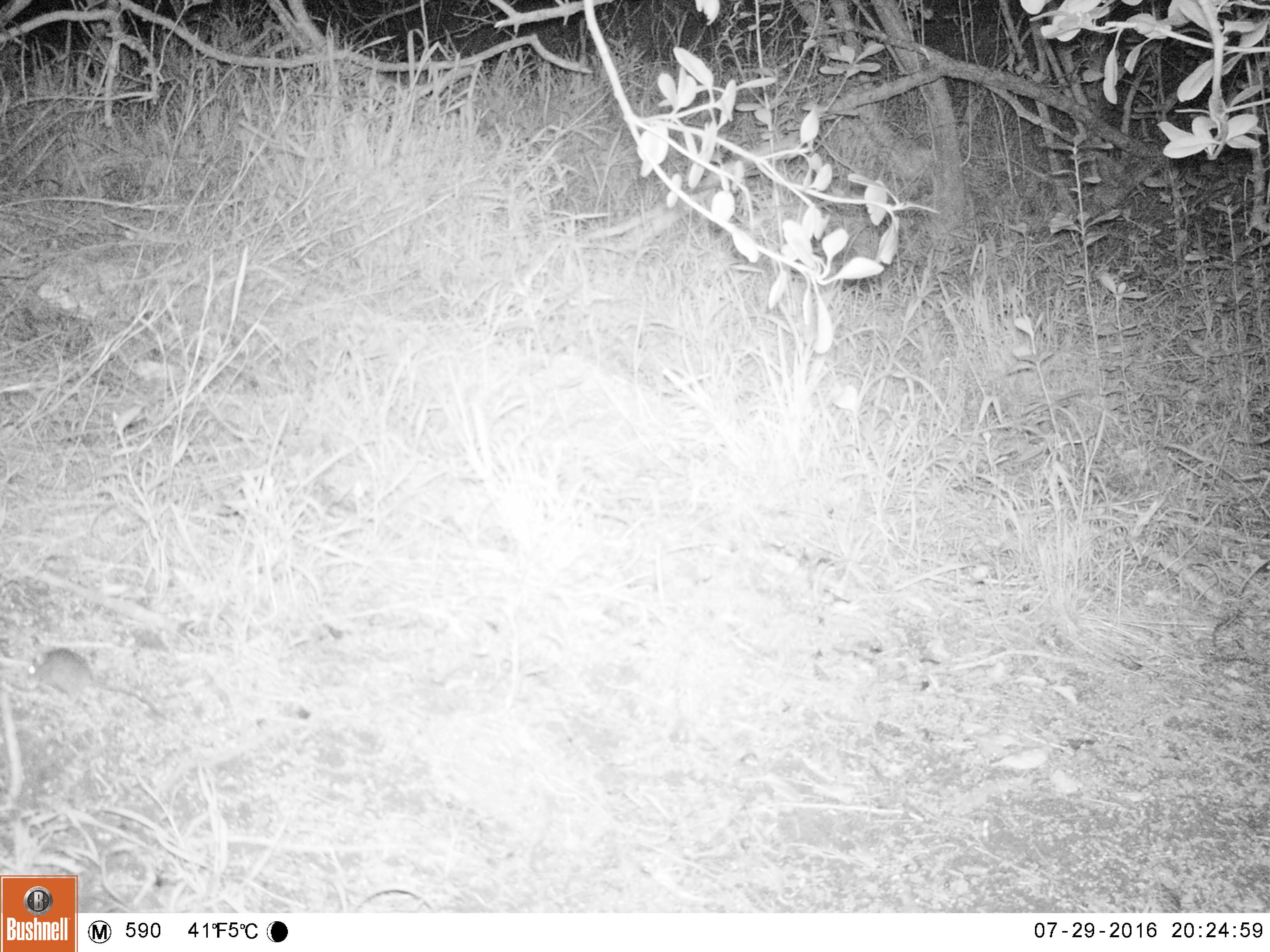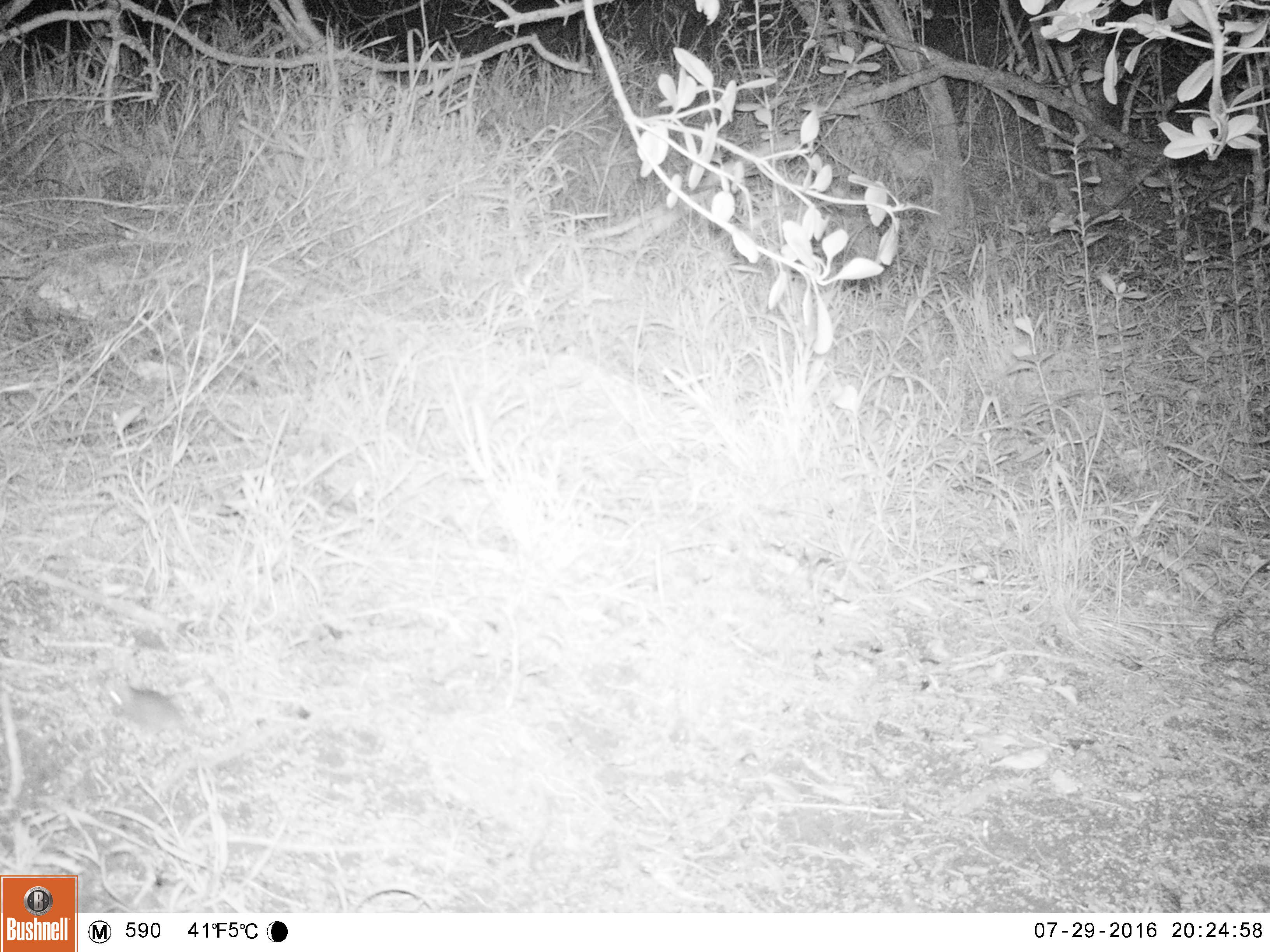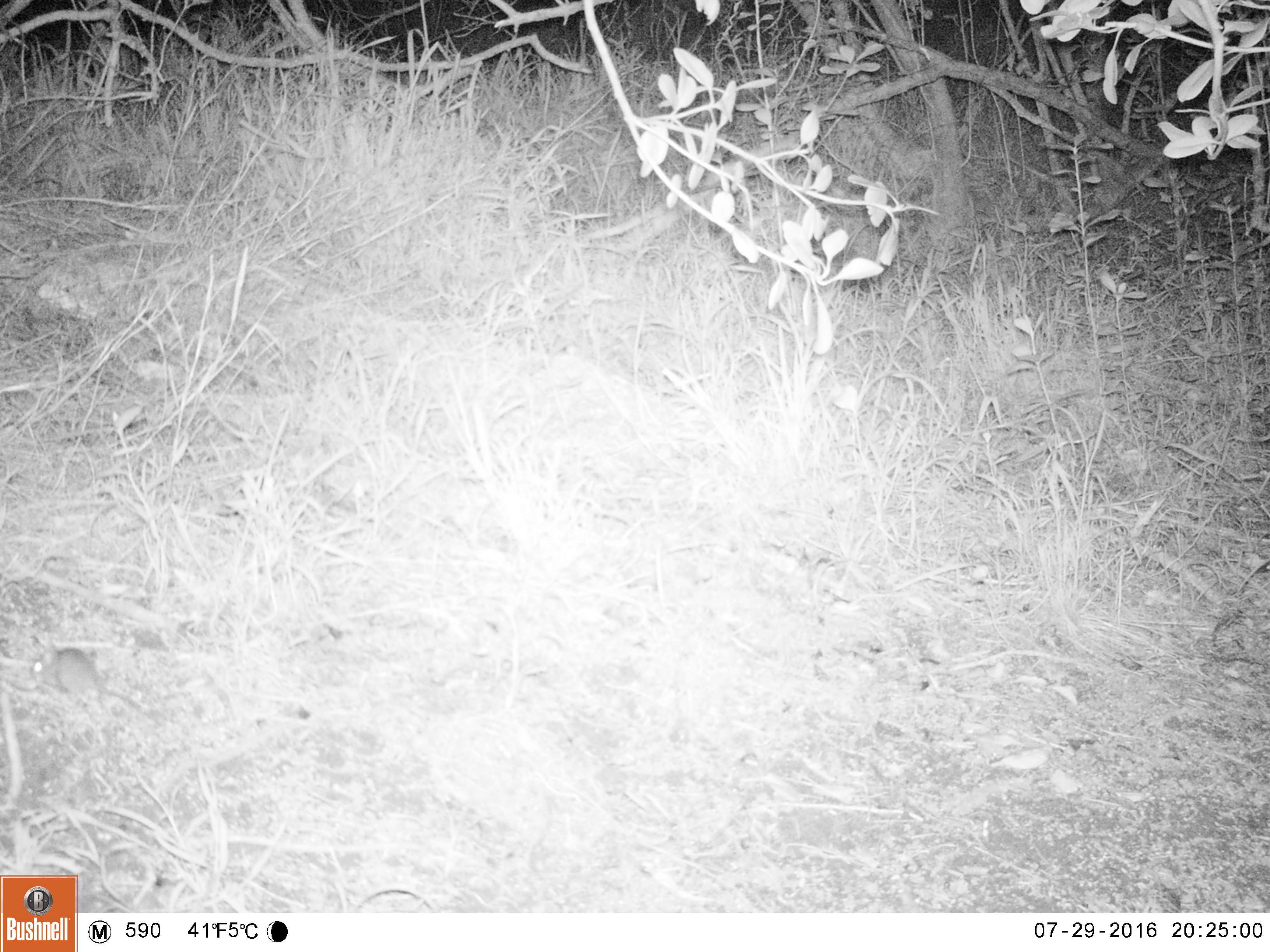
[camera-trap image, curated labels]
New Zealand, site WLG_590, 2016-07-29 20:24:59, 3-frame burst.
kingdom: Animalia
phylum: Chordata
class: Mammalia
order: Rodentia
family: Muridae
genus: Mus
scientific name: Mus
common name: mouse